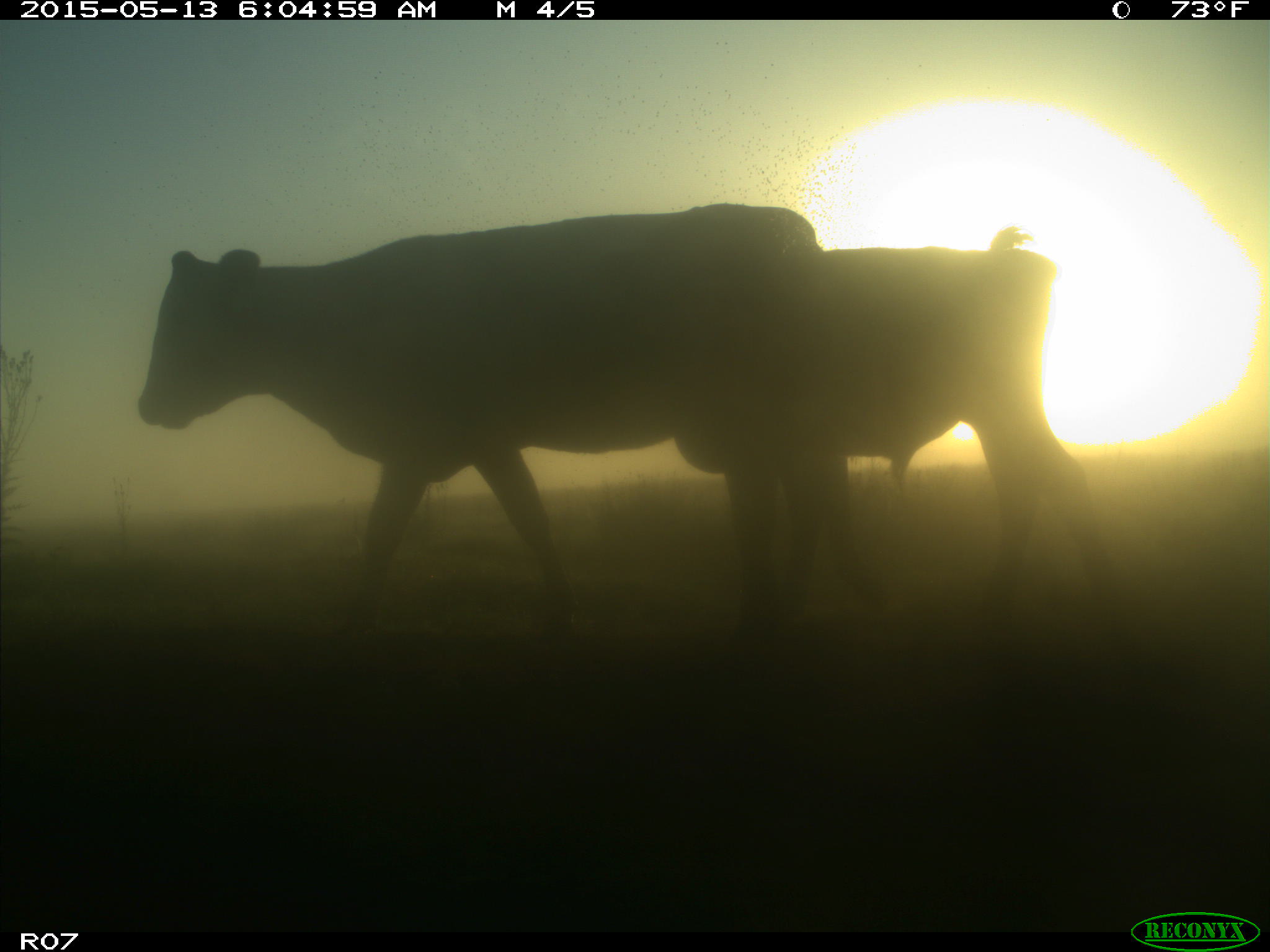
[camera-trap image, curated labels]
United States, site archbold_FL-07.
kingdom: Animalia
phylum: Chordata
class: Mammalia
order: Artiodactyla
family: Bovidae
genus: Bos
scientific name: Bos taurus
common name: domestic cow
Bos taurus (domestic cow).